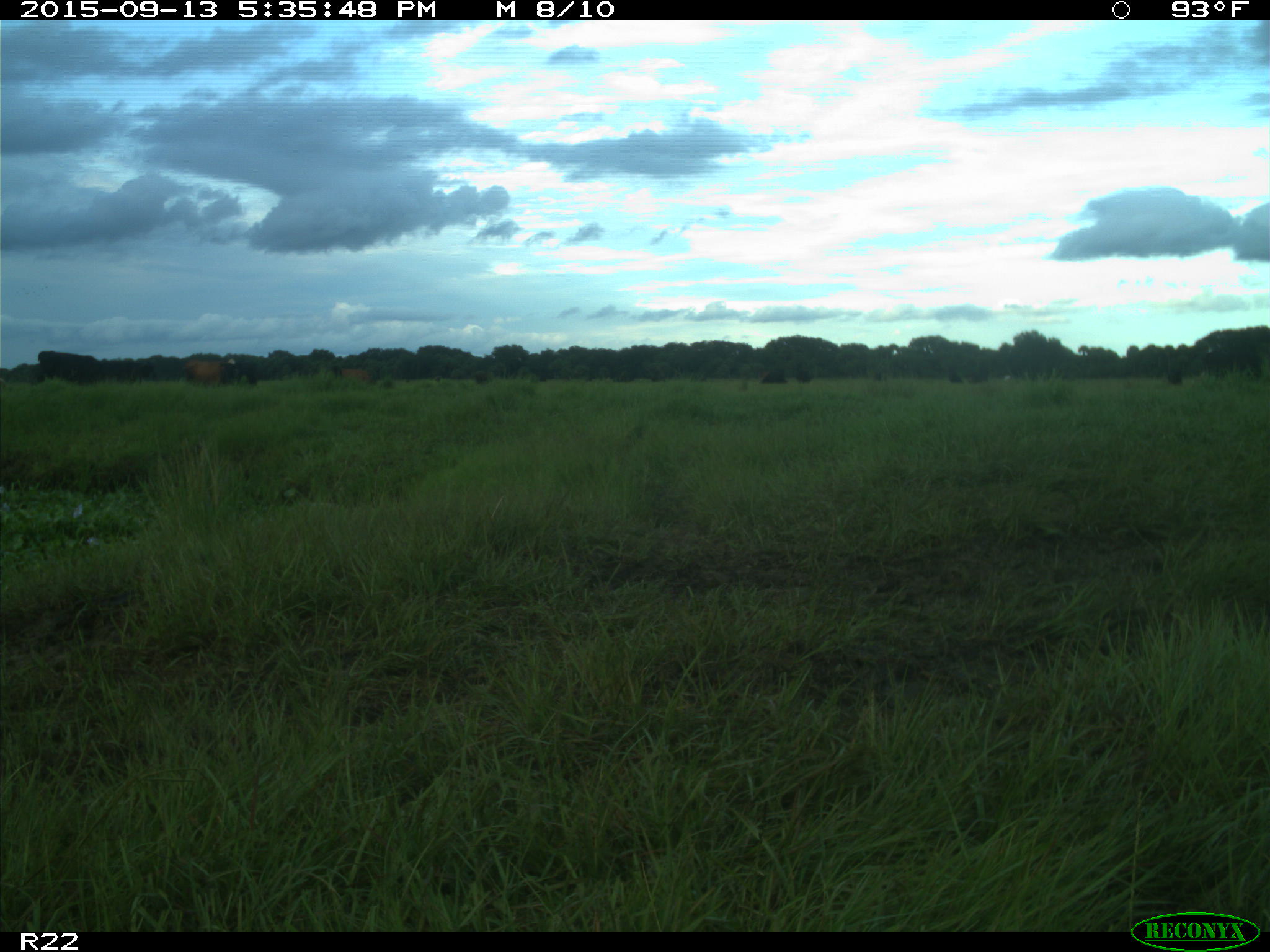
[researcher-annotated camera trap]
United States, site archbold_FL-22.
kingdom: Animalia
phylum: Chordata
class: Mammalia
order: Artiodactyla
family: Bovidae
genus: Bos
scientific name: Bos taurus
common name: domestic cow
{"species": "Bos taurus (domestic cow)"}